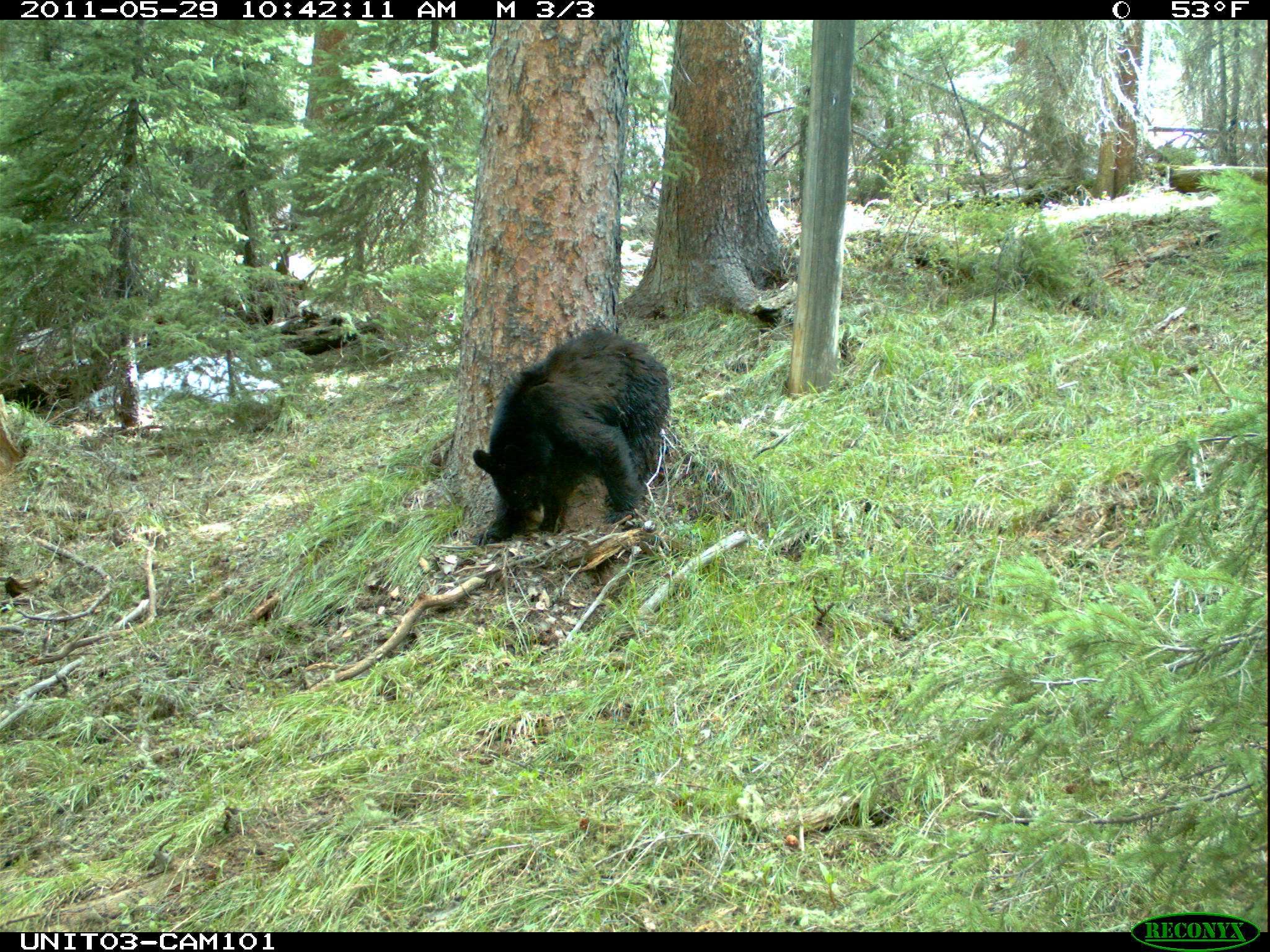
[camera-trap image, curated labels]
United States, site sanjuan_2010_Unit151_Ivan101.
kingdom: Animalia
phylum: Chordata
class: Mammalia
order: Carnivora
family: Ursidae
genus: Ursus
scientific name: Ursus americanus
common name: american black bear